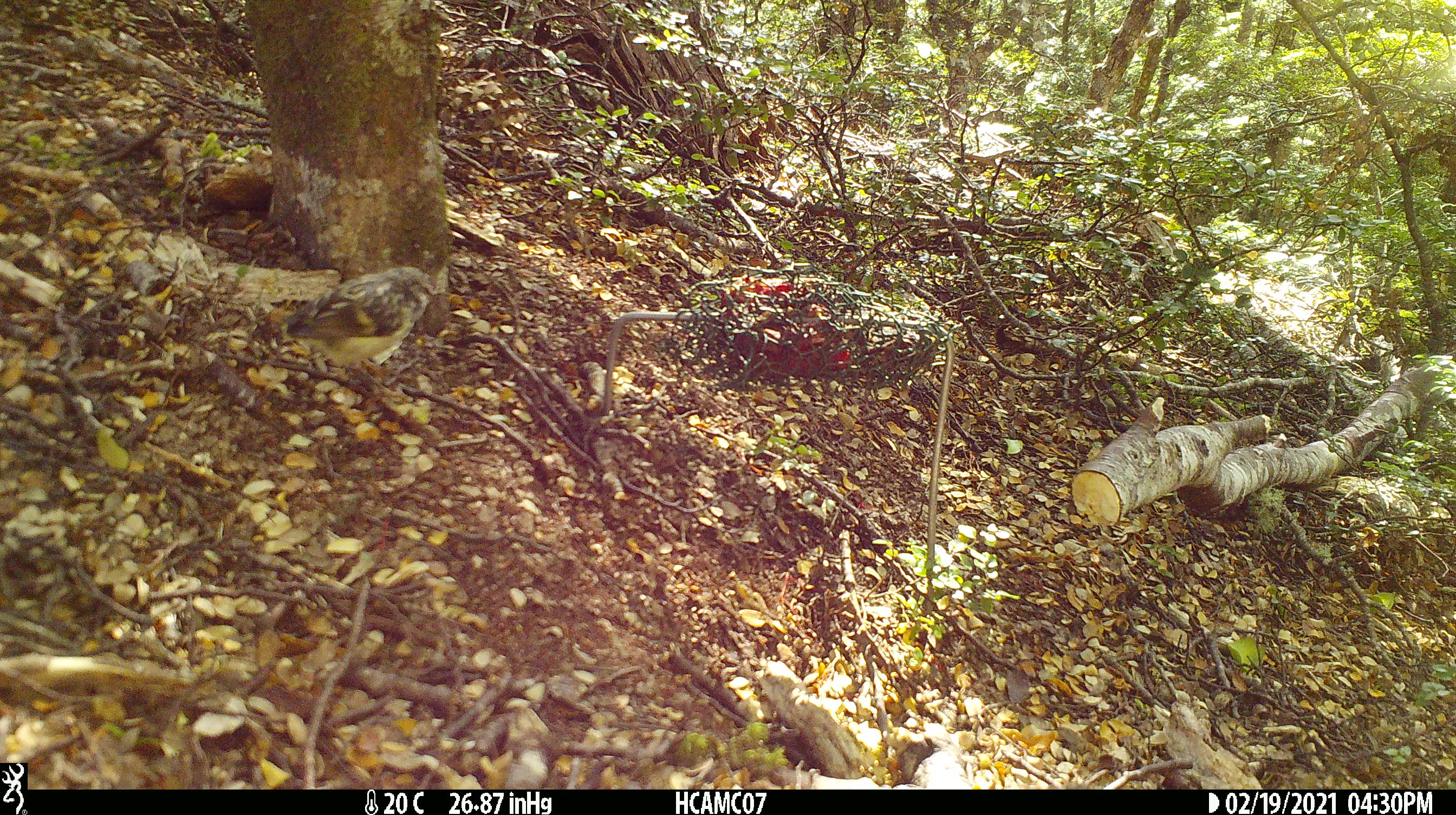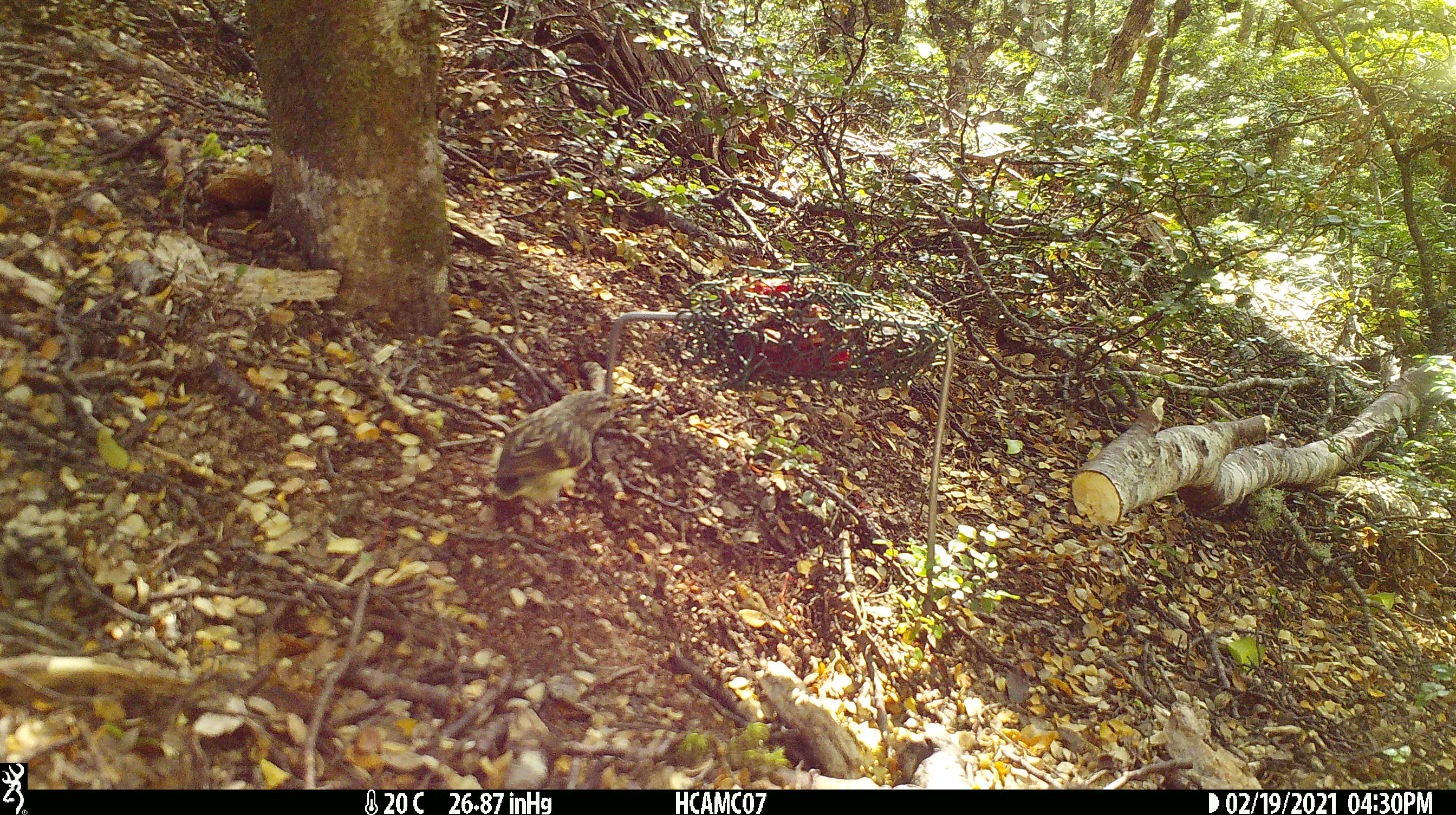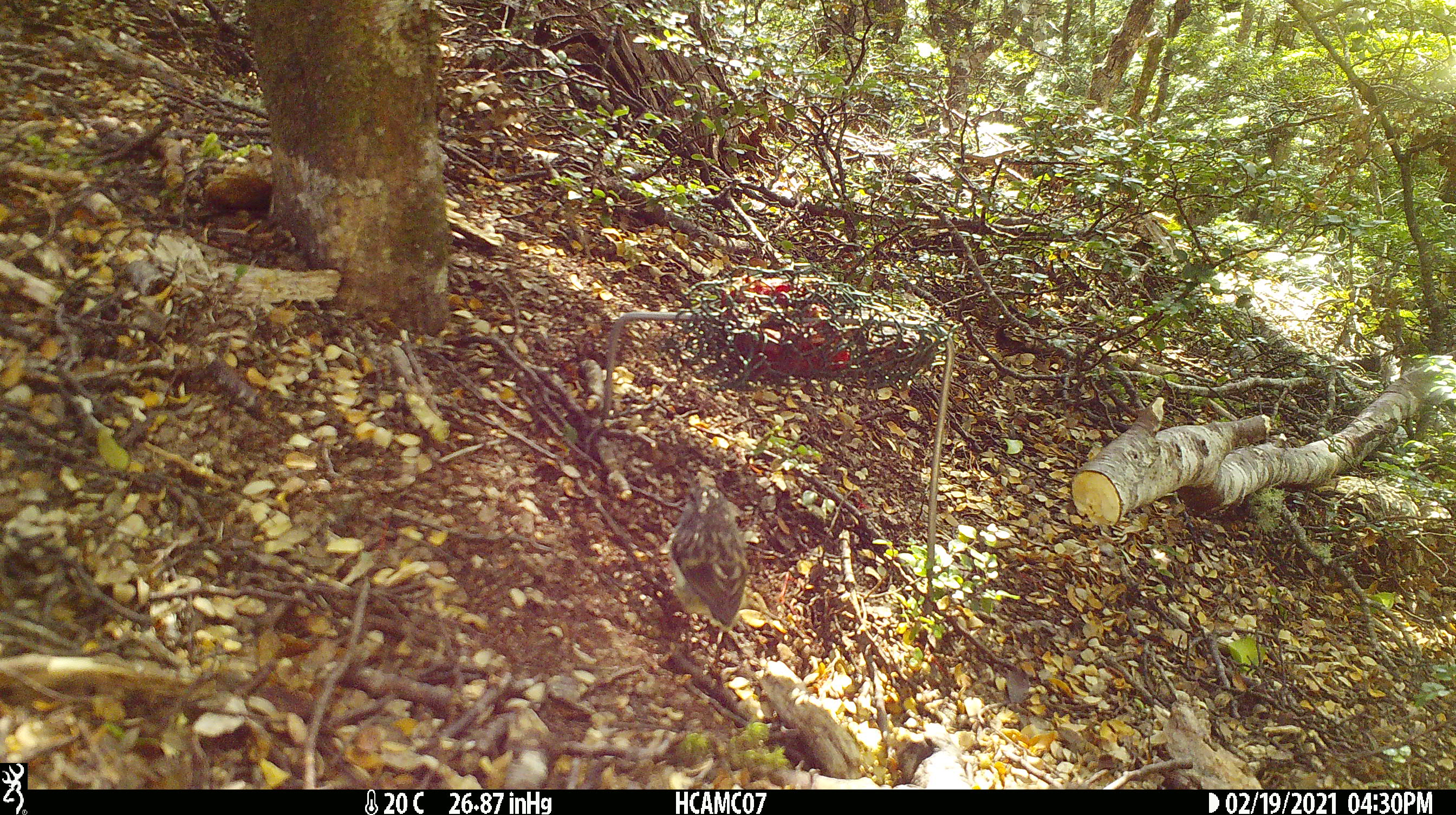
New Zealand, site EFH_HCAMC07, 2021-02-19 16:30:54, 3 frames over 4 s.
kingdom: Animalia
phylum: Chordata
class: Aves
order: Passeriformes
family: Acanthisittidae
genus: Acanthisitta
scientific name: Acanthisitta chloris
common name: rifleman